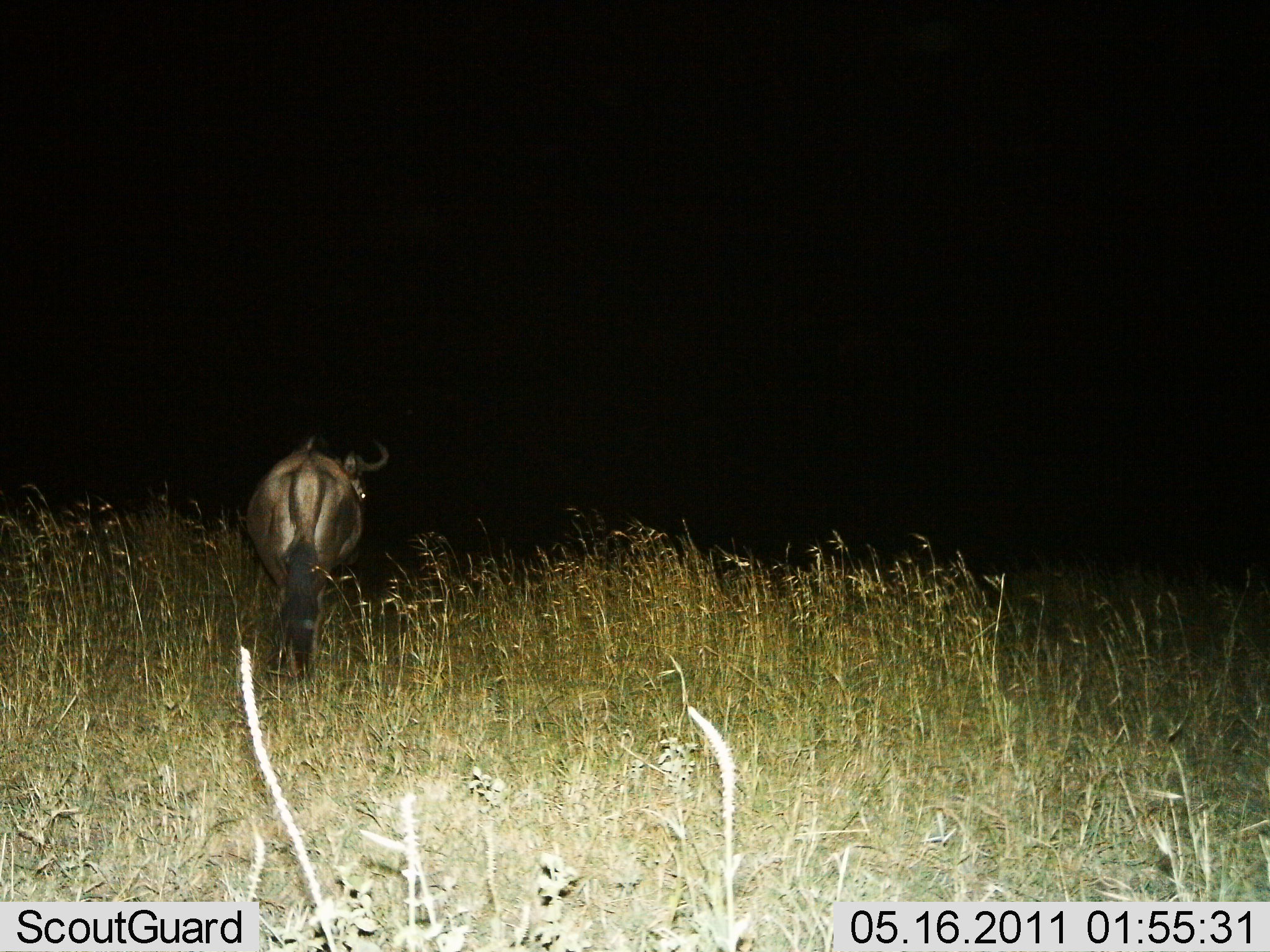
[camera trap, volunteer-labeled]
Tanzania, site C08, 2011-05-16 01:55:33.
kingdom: Animalia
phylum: Chordata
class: Mammalia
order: Artiodactyla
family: Bovidae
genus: Connochaetes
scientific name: Connochaetes taurinus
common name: blue wildebeest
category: wildebeest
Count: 1.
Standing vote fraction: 25%.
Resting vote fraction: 0%.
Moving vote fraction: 75%.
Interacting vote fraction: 0%.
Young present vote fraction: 0%.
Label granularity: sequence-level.